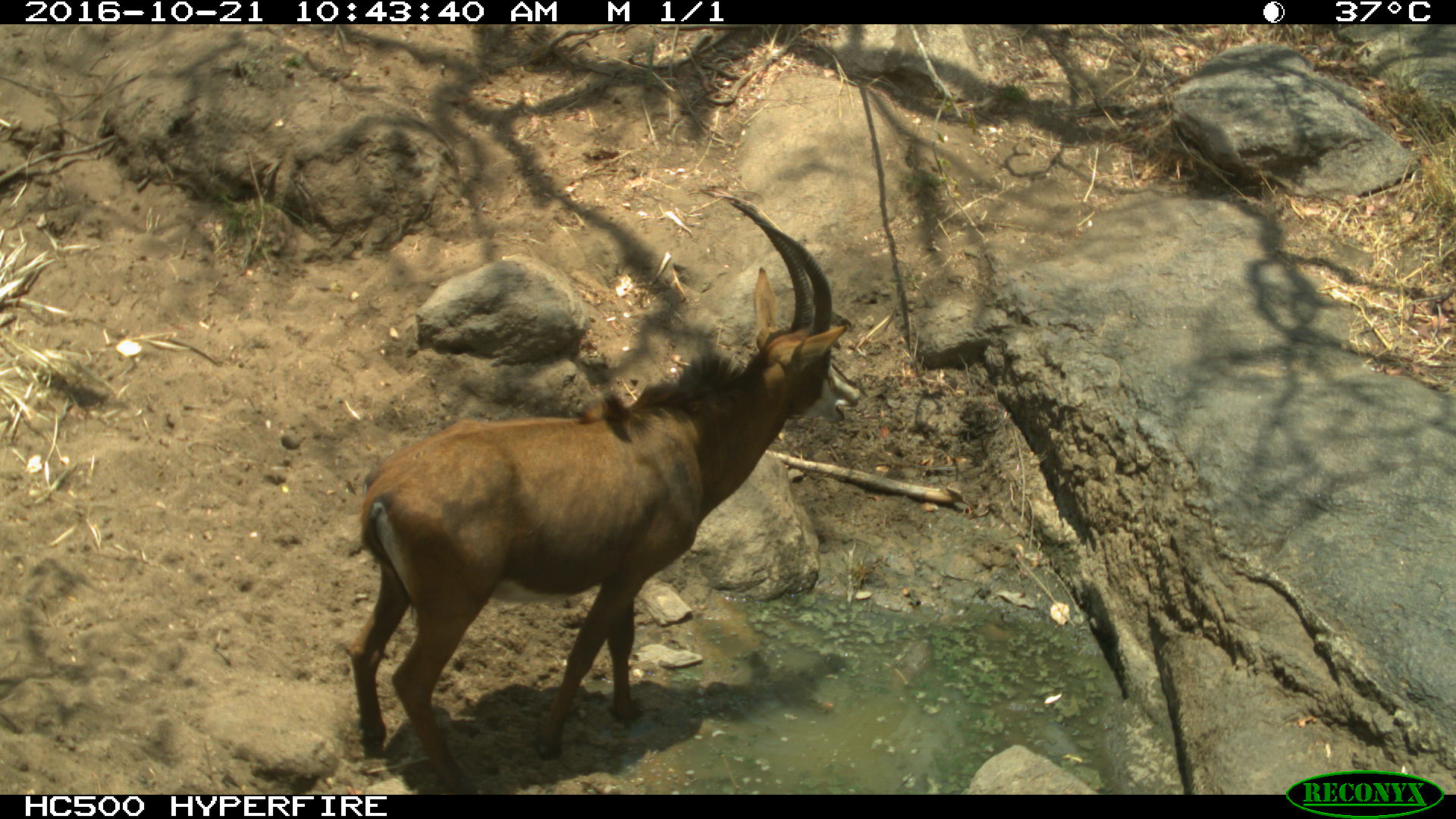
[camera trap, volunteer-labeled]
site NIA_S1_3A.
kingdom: Animalia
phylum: Chordata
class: Mammalia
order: Artiodactyla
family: Bovidae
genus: Hippotragus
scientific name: Hippotragus niger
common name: sable antelope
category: sable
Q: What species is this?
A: Sable (sable antelope) (Hippotragus niger).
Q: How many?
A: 1.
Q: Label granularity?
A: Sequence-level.